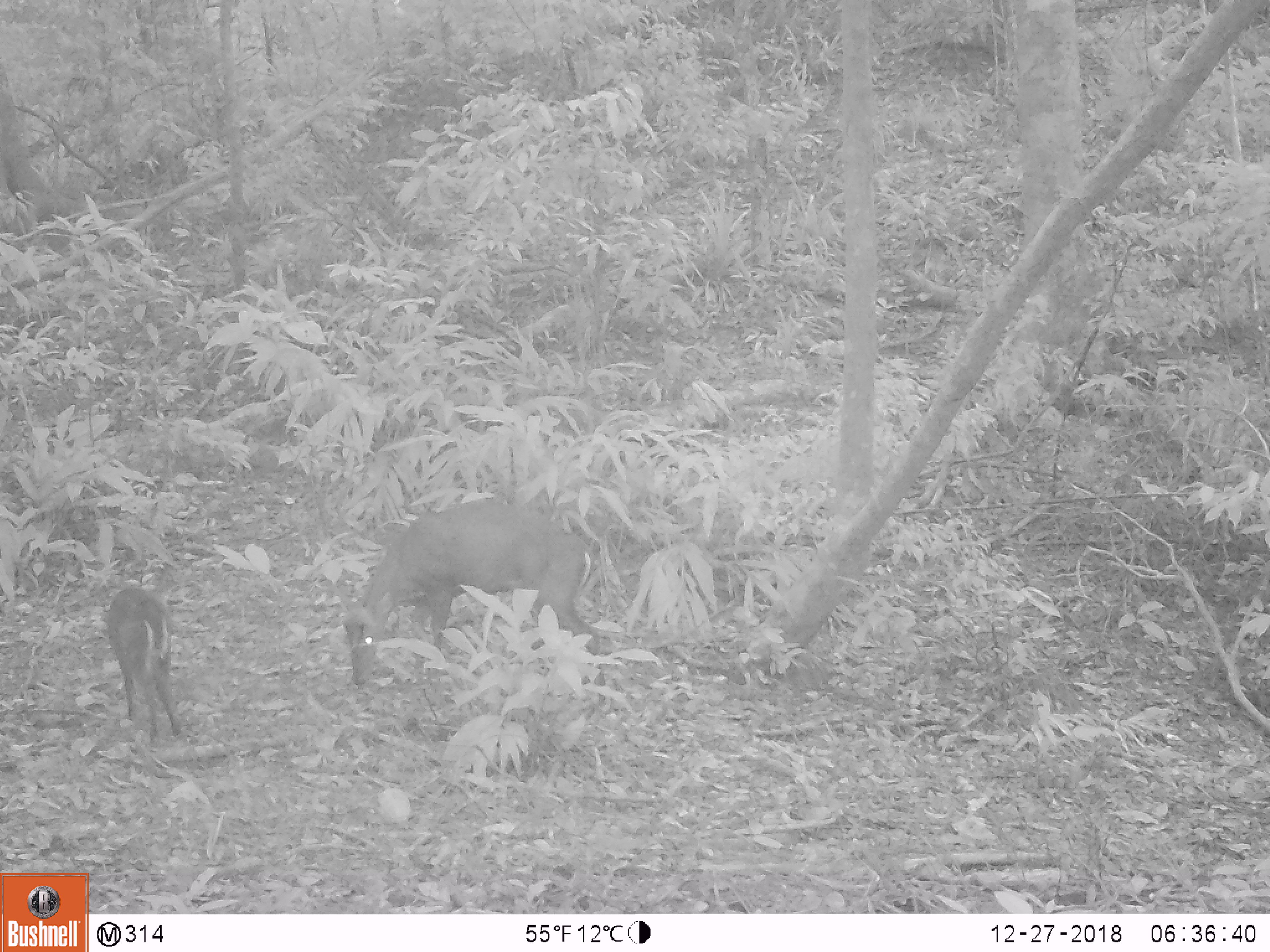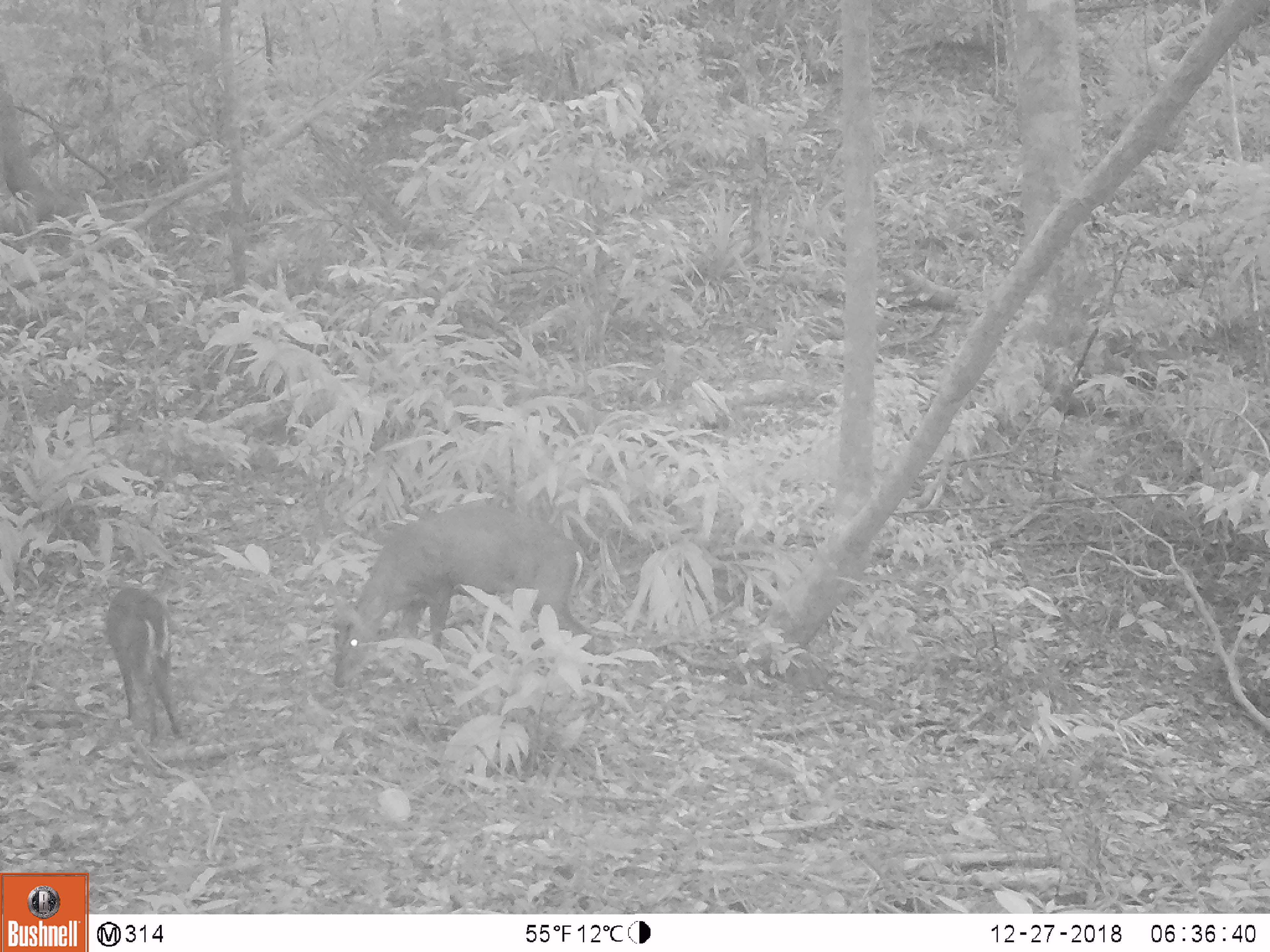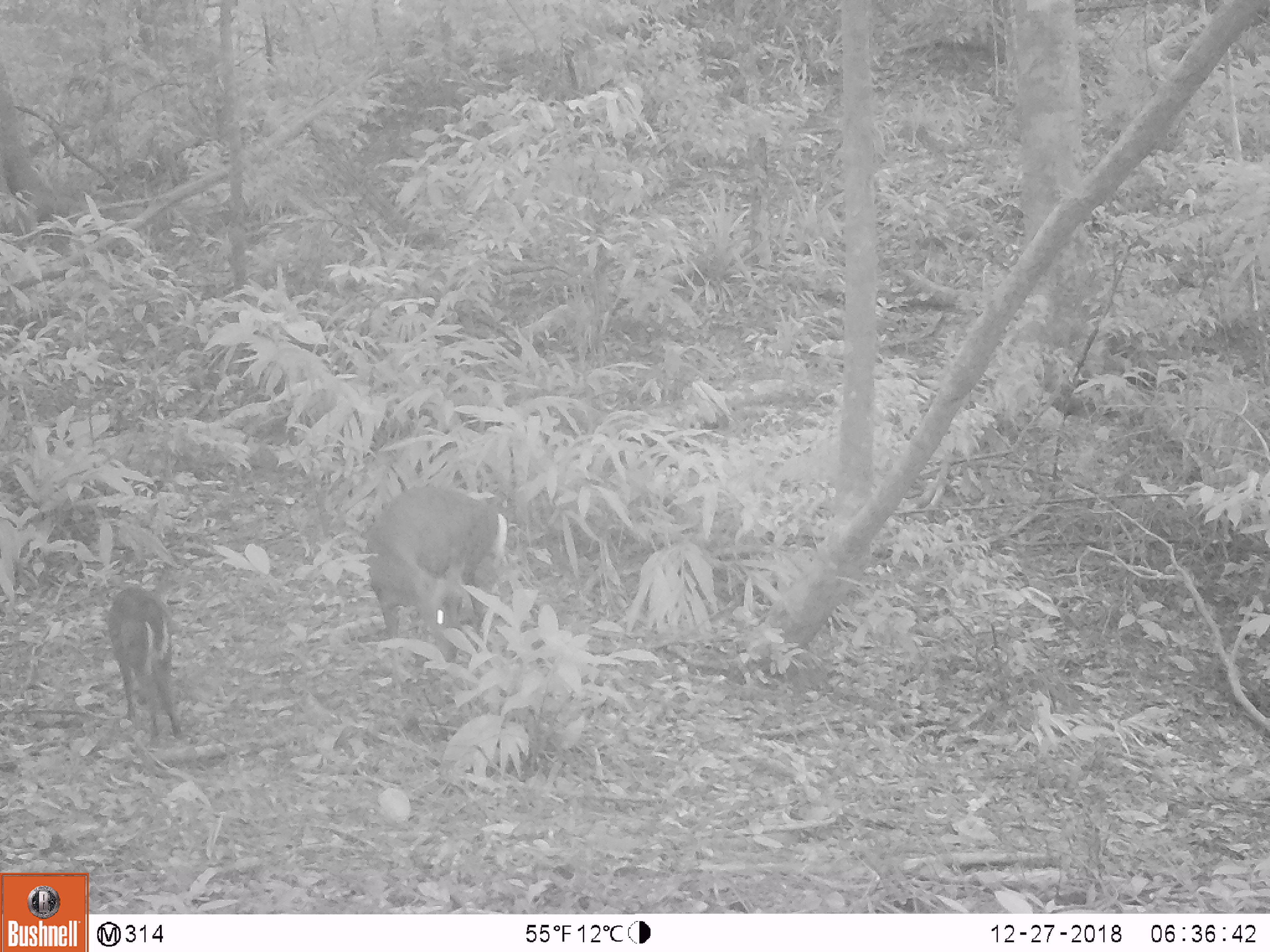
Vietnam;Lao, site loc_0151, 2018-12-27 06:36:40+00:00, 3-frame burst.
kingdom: Animalia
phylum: Chordata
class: Mammalia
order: Artiodactyla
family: Cervidae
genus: Muntiacus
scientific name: Muntiacus rooseveltorum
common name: roosevelt's muntjac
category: roosevelts muntjac group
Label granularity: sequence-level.